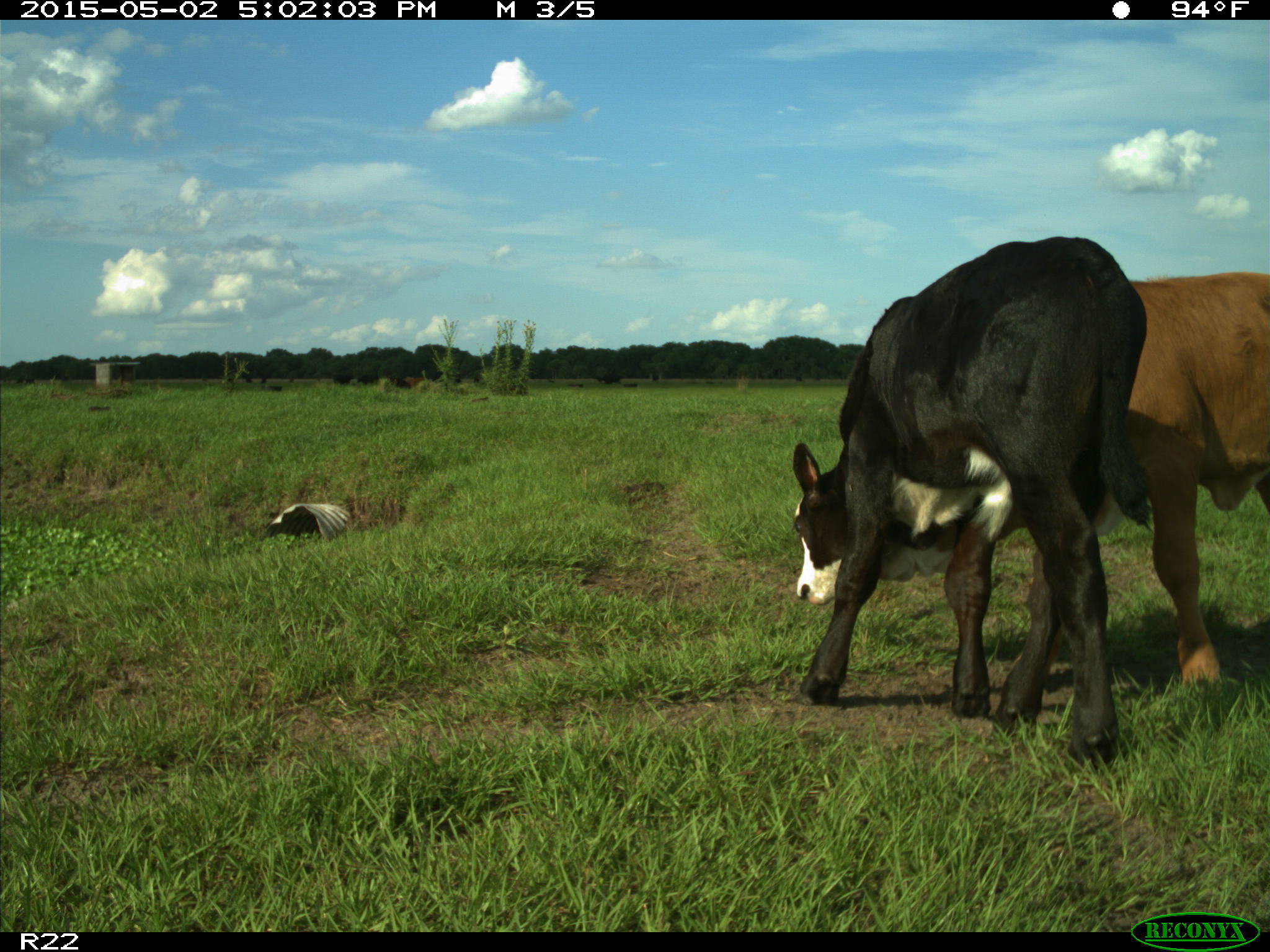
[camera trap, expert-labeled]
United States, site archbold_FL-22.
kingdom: Animalia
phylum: Chordata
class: Mammalia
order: Artiodactyla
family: Bovidae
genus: Bos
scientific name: Bos taurus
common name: domestic cow